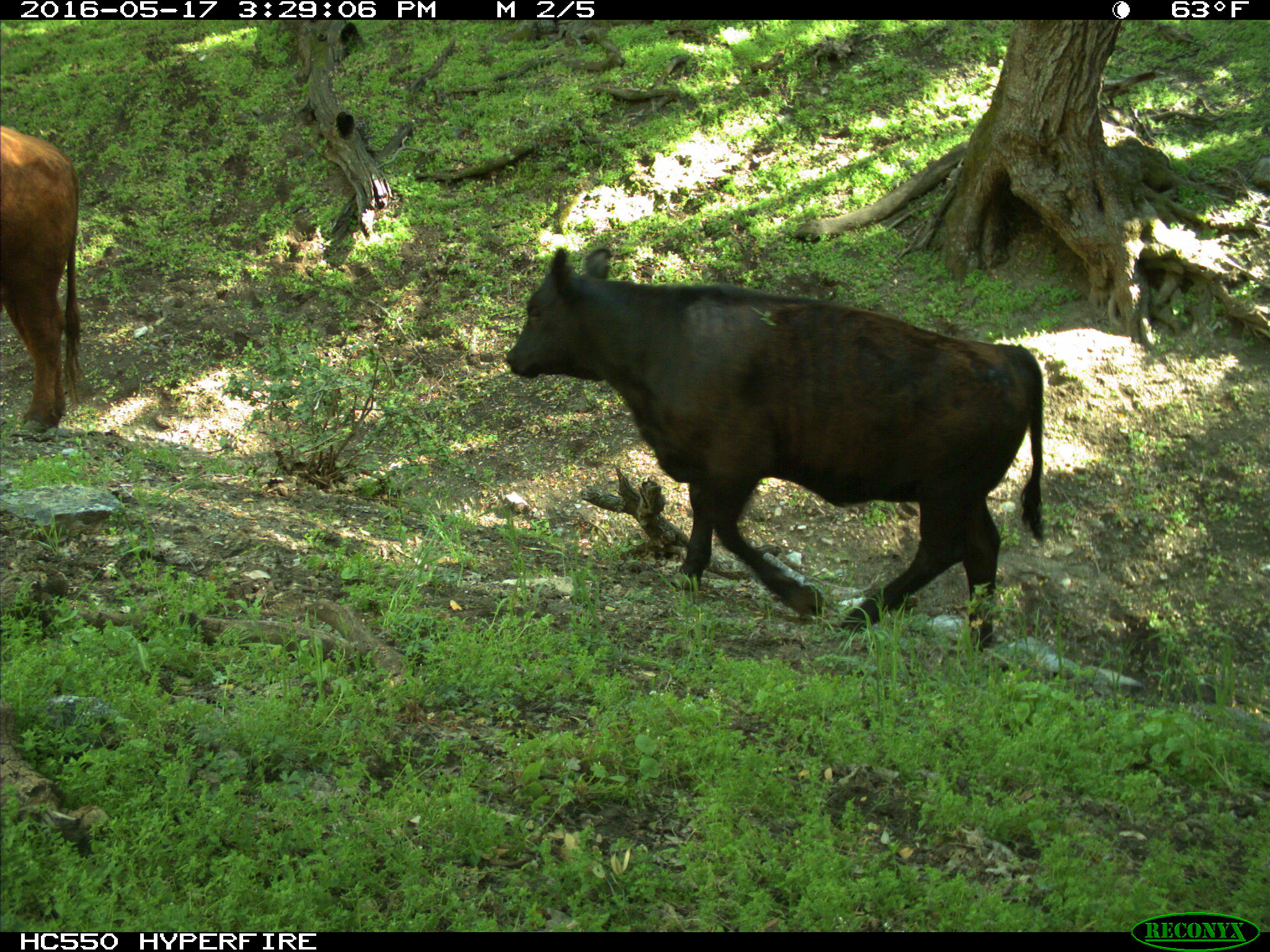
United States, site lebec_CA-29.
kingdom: Animalia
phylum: Chordata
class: Mammalia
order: Artiodactyla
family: Bovidae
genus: Bos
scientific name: Bos taurus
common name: domestic cow